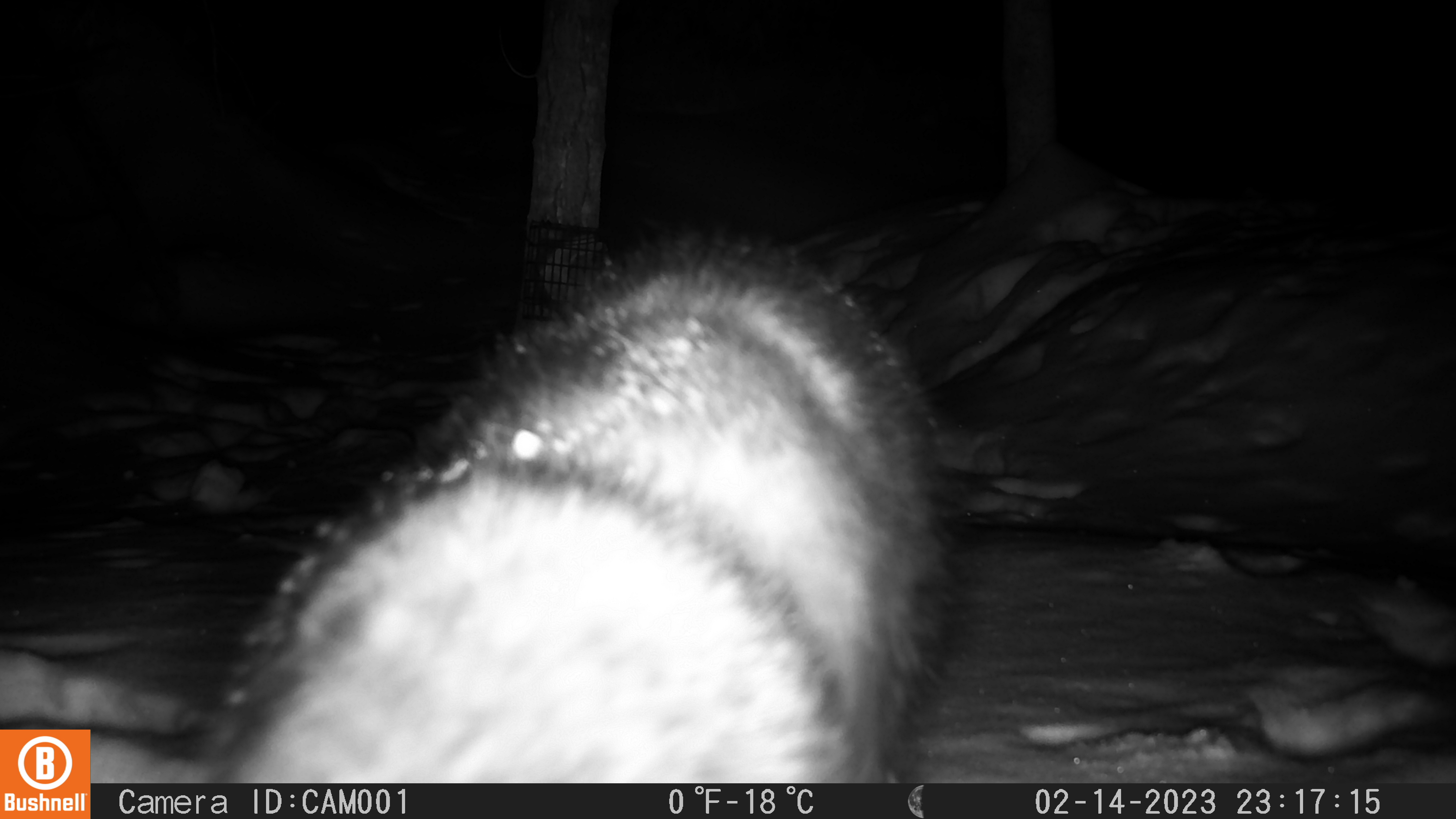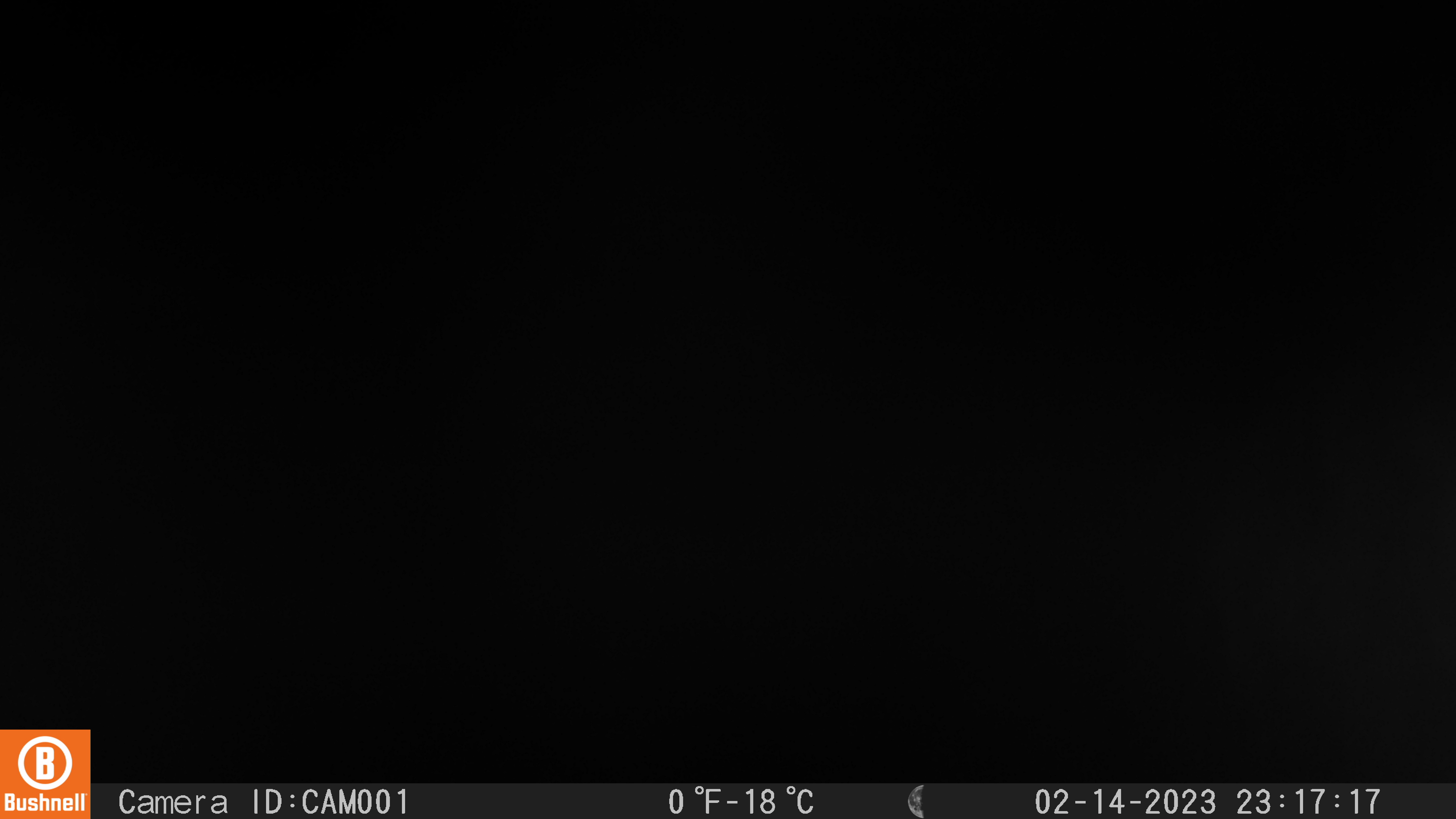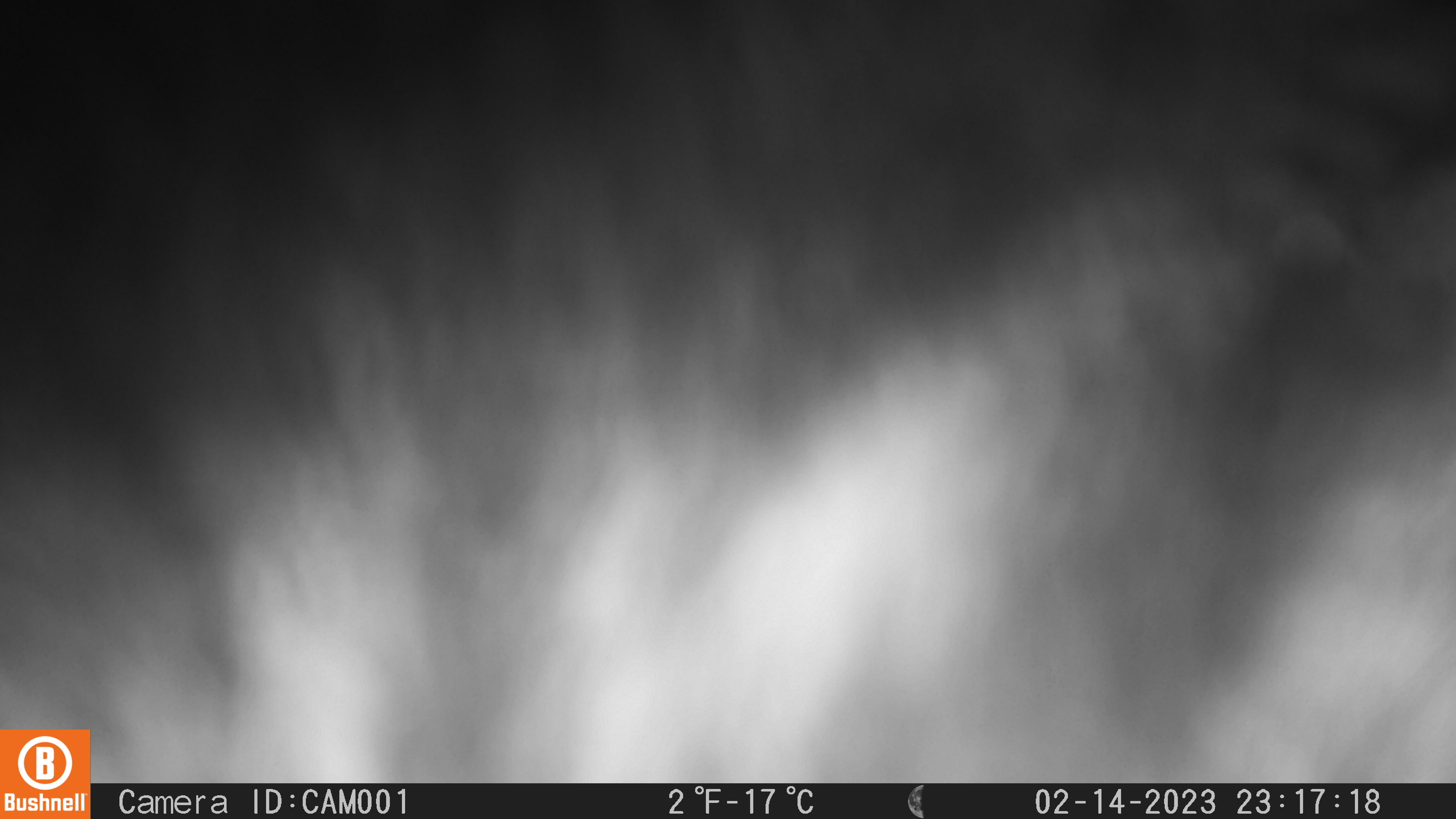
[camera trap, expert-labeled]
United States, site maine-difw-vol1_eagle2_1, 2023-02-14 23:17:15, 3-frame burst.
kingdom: Animalia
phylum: Chordata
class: Mammalia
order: Carnivora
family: Mustelidae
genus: Pekania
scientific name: Pekania pennanti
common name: fisher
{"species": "fisher (Pekania pennanti)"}